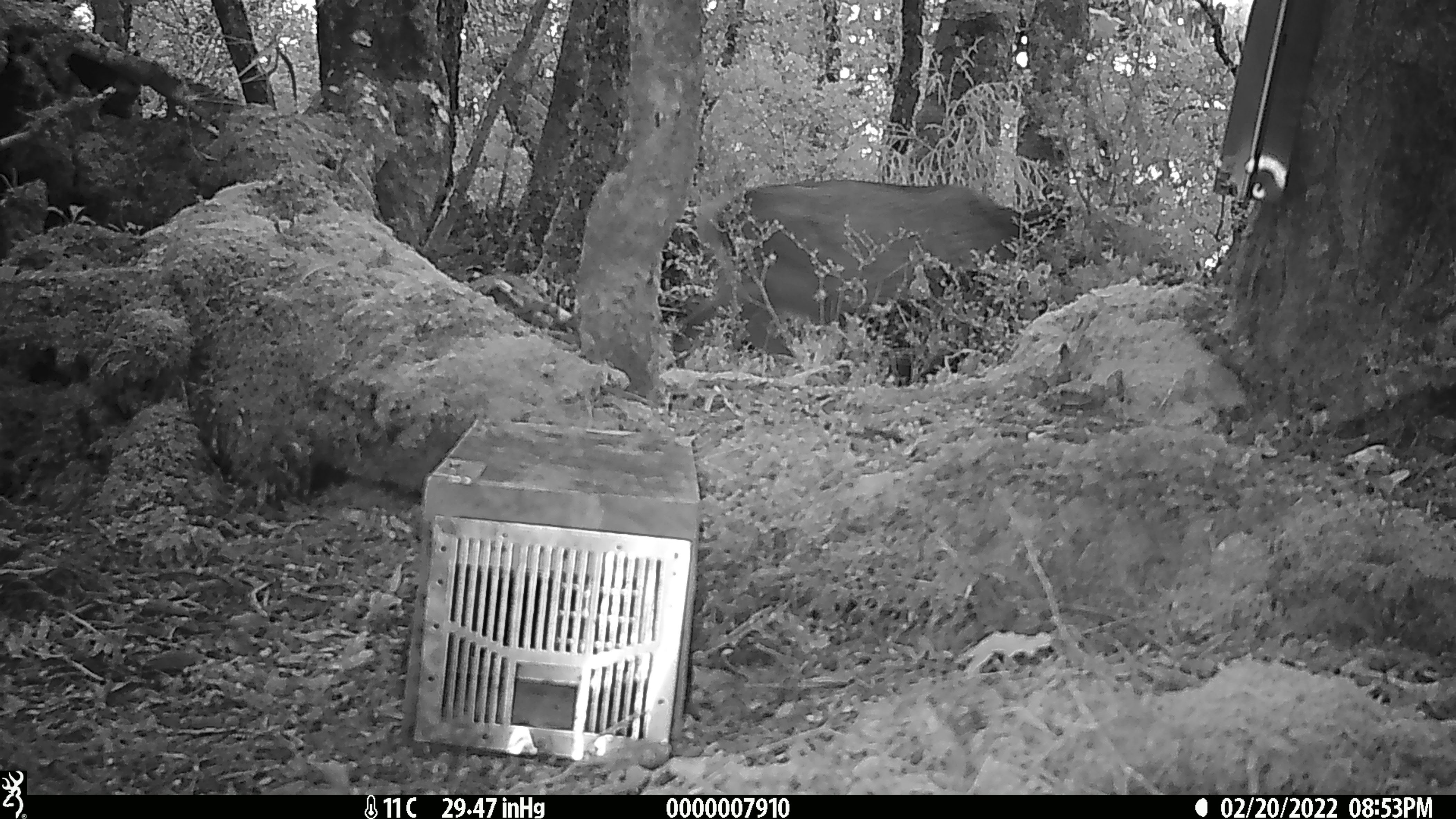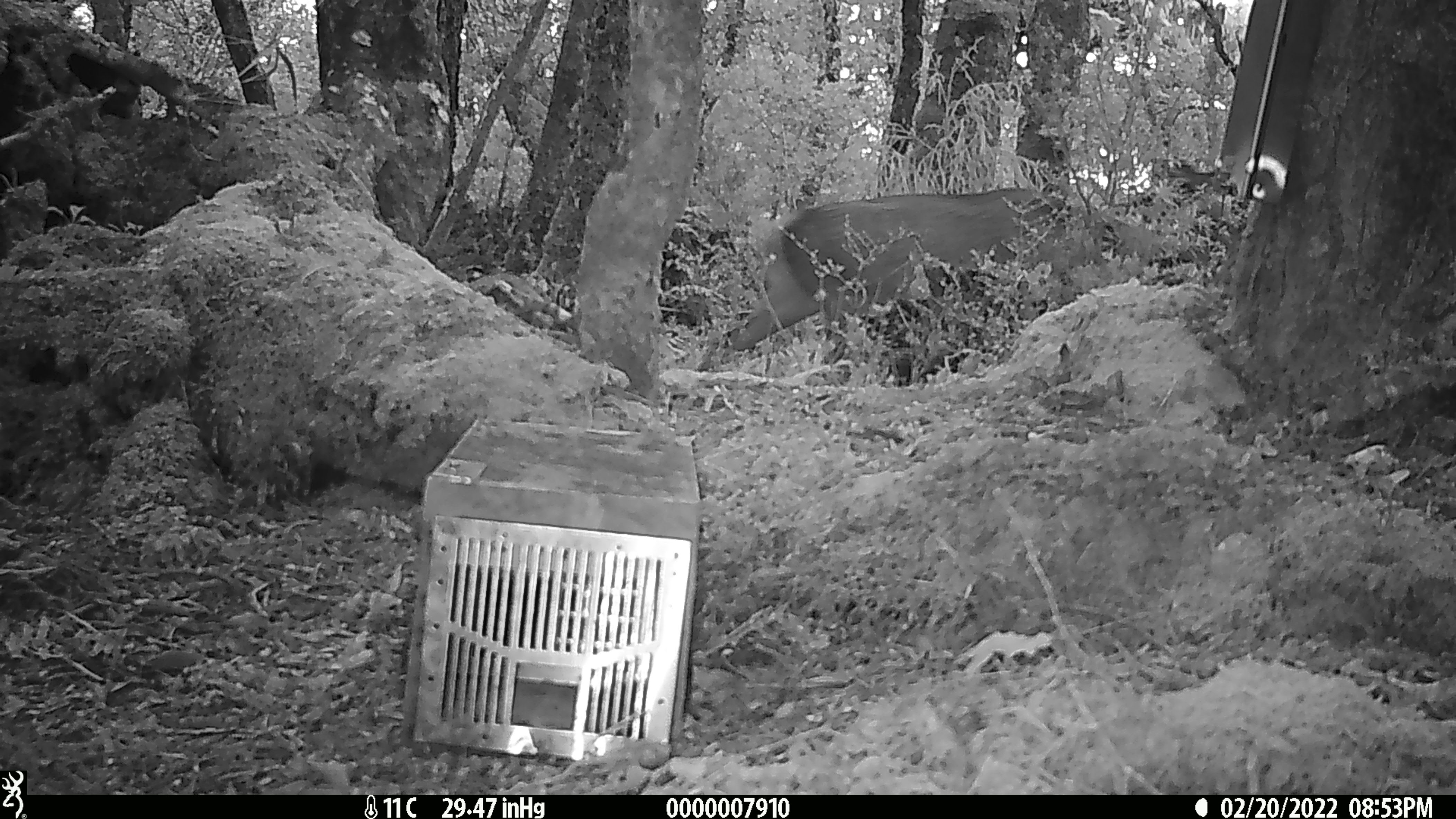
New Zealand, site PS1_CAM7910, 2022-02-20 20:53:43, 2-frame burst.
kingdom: Animalia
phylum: Chordata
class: Mammalia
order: Artiodactyla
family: Cervidae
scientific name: Cervidae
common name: deer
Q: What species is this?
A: Deer (Cervidae).